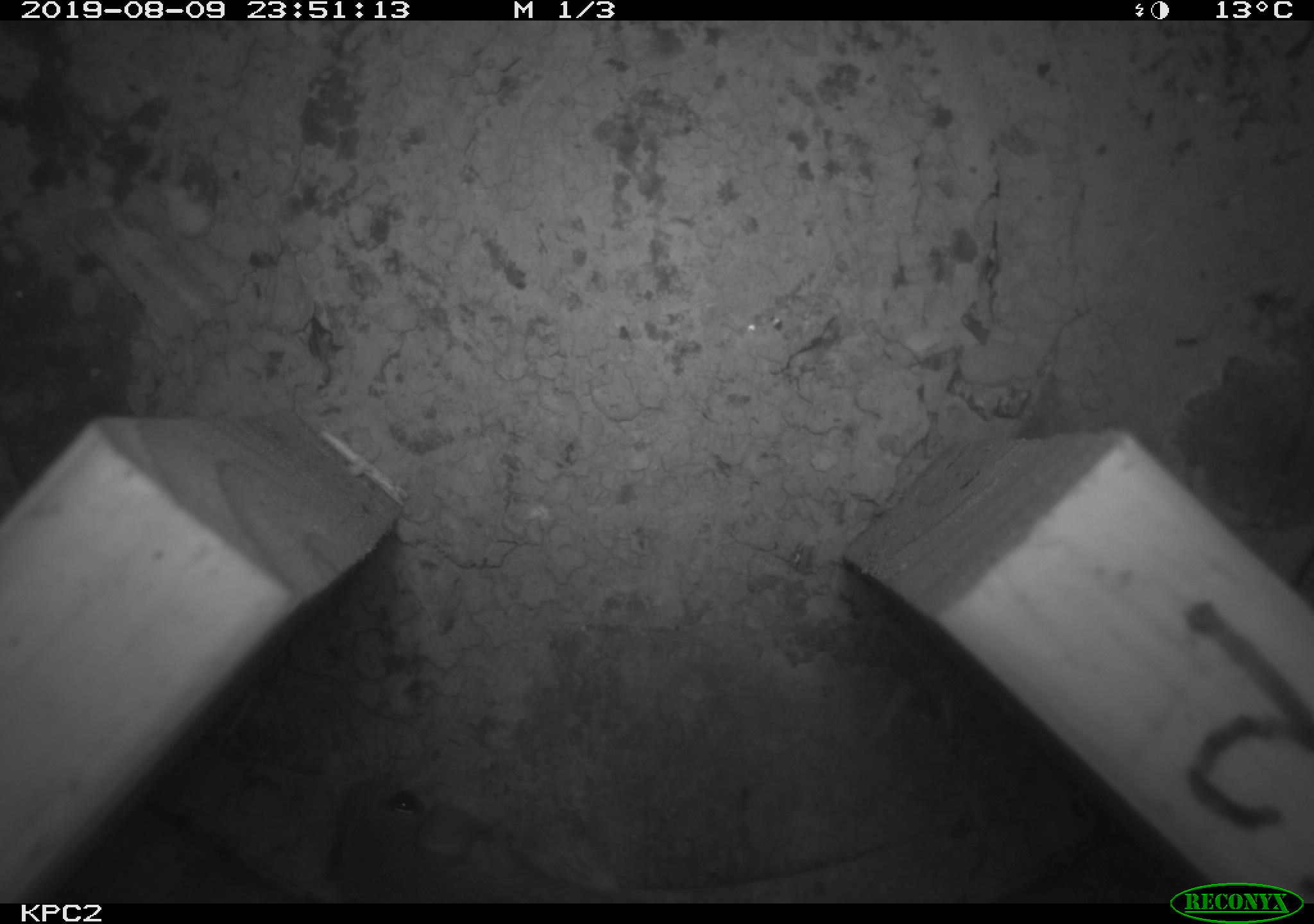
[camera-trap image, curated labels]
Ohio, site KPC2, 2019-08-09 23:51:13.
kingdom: Animalia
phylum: Chordata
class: Mammalia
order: Rodentia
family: Cricetidae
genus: Peromyscus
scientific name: Peromyscus leucopus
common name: white-footed mouse